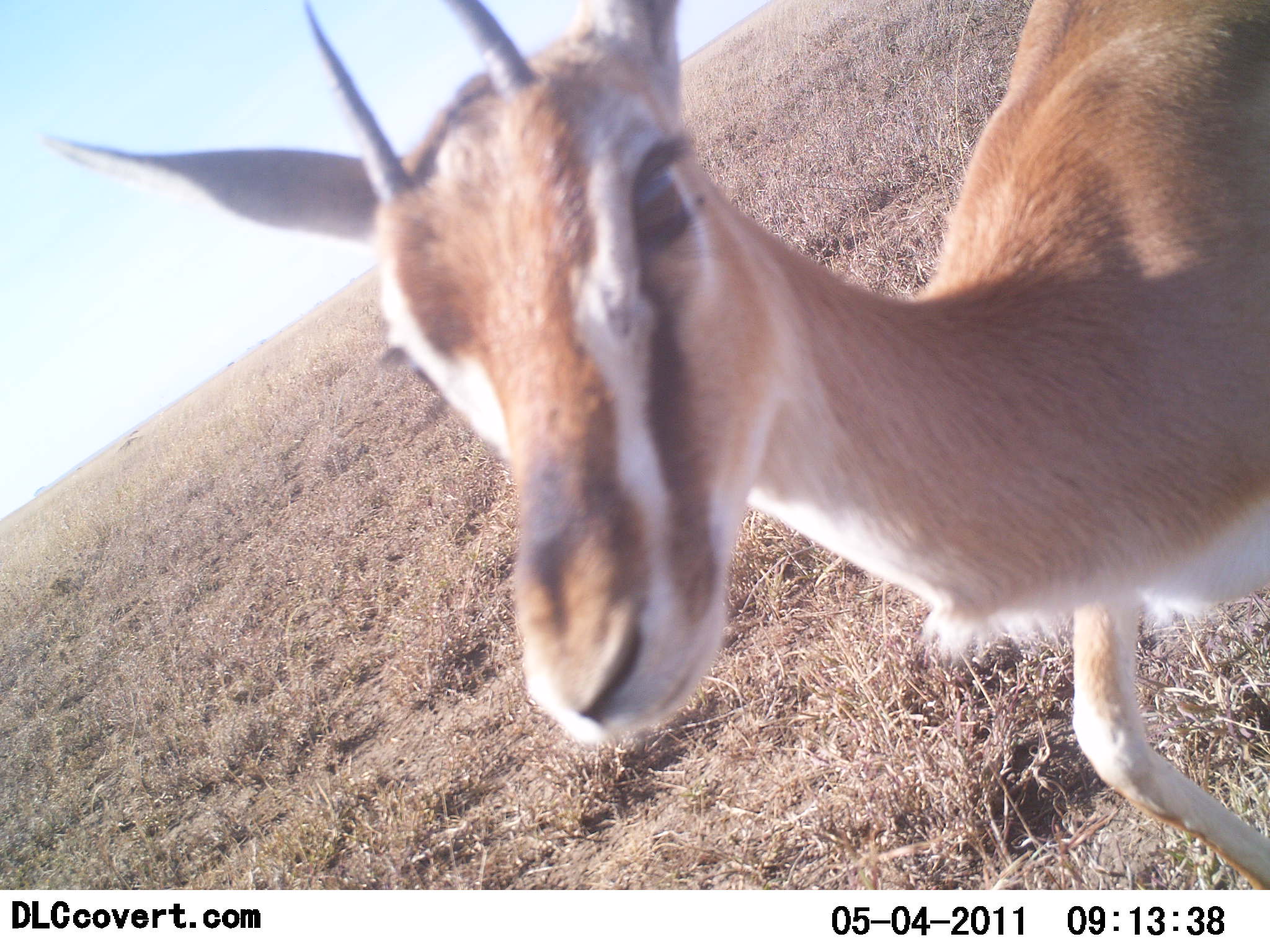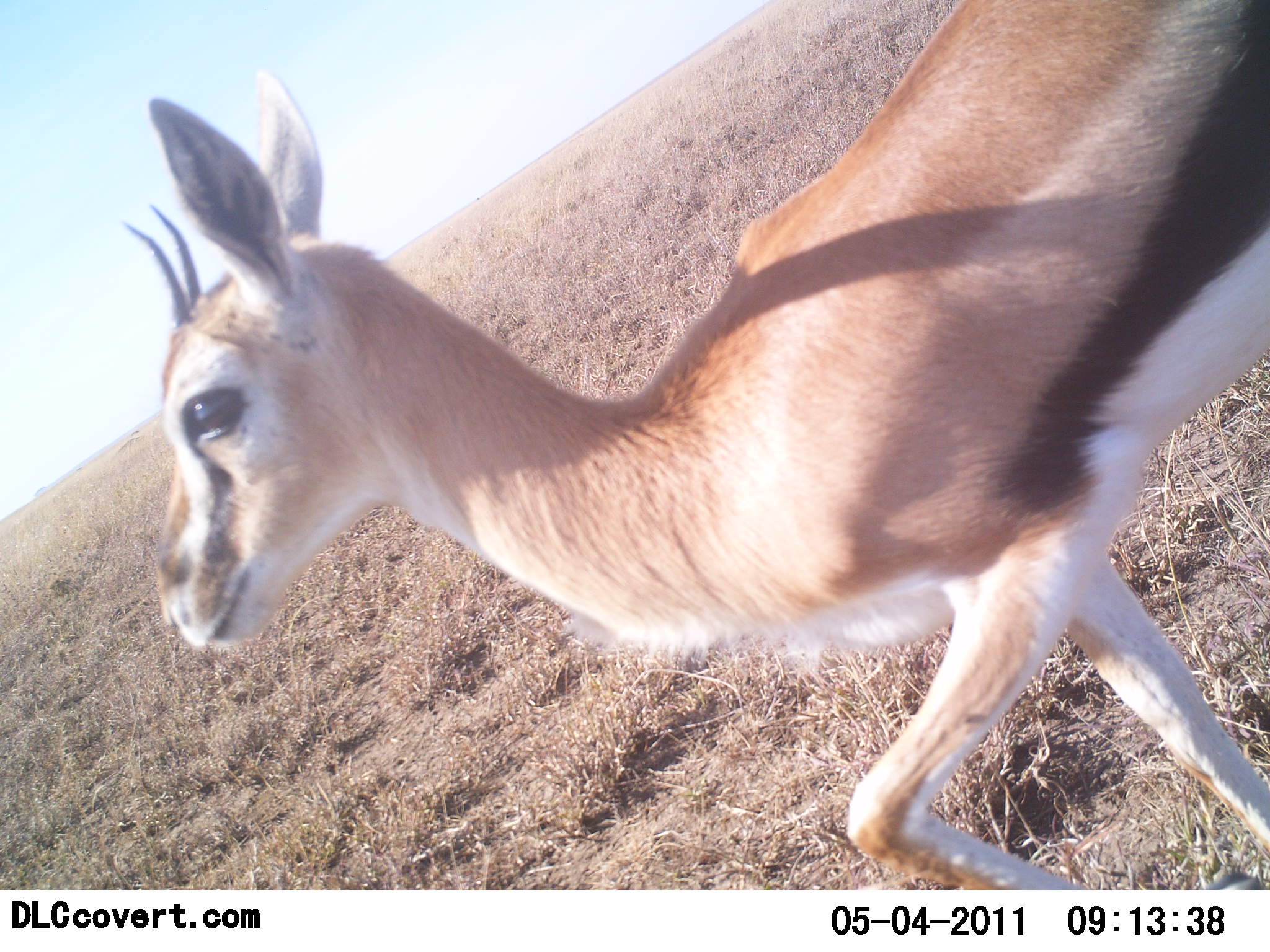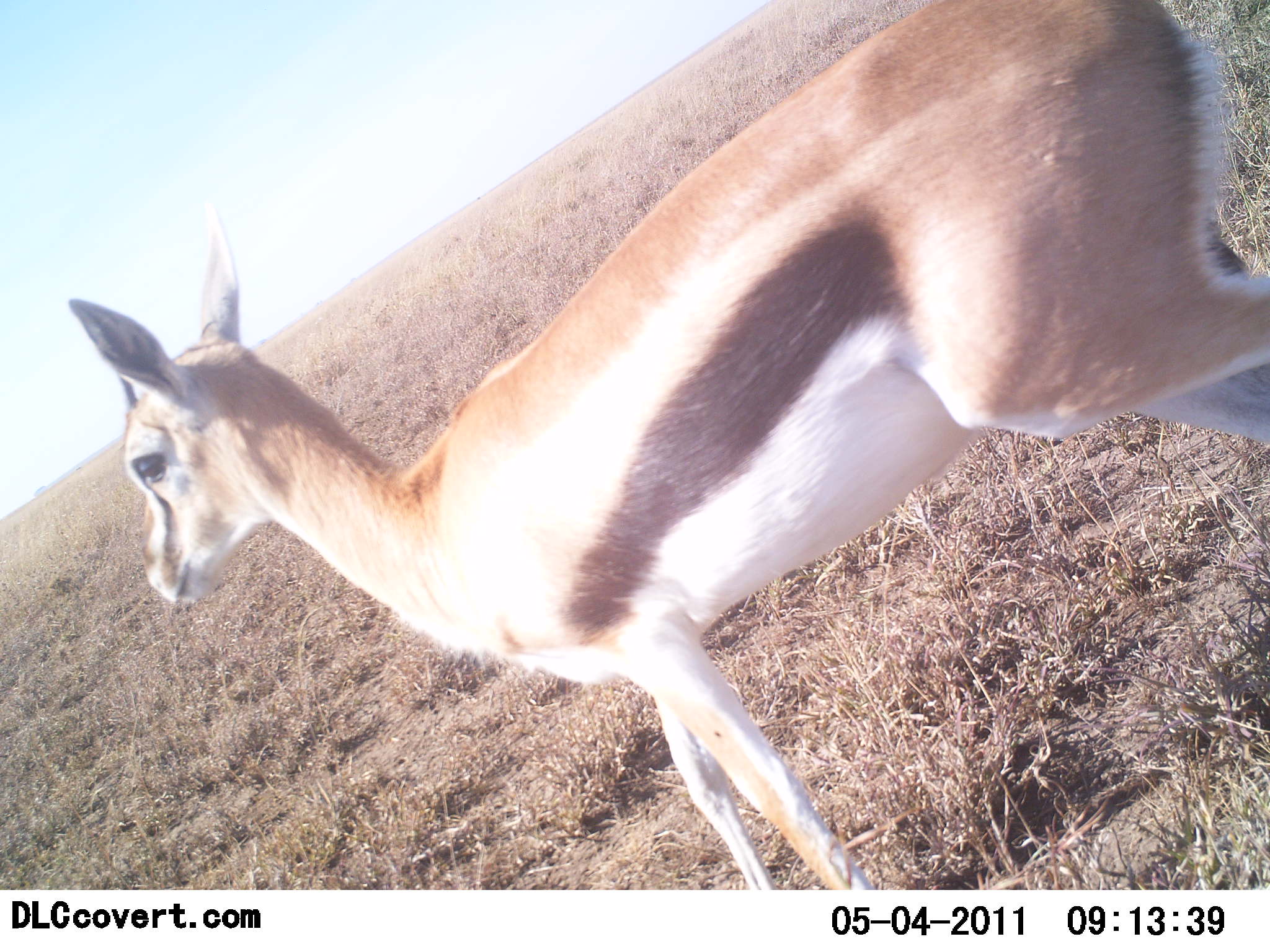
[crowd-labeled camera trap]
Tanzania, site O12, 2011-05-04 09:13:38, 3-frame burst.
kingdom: Animalia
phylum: Chordata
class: Mammalia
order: Artiodactyla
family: Bovidae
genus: Eudorcas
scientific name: Eudorcas thomsonii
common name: thomson's gazelle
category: gazellethomsons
Gazellethomsons (thomson's gazelle) (Eudorcas thomsonii), count 1. Behavior (volunteer vote fractions): standing 20%, resting 0%, moving 87%, interacting 13%. Young present (vote fraction): 0%. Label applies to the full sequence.